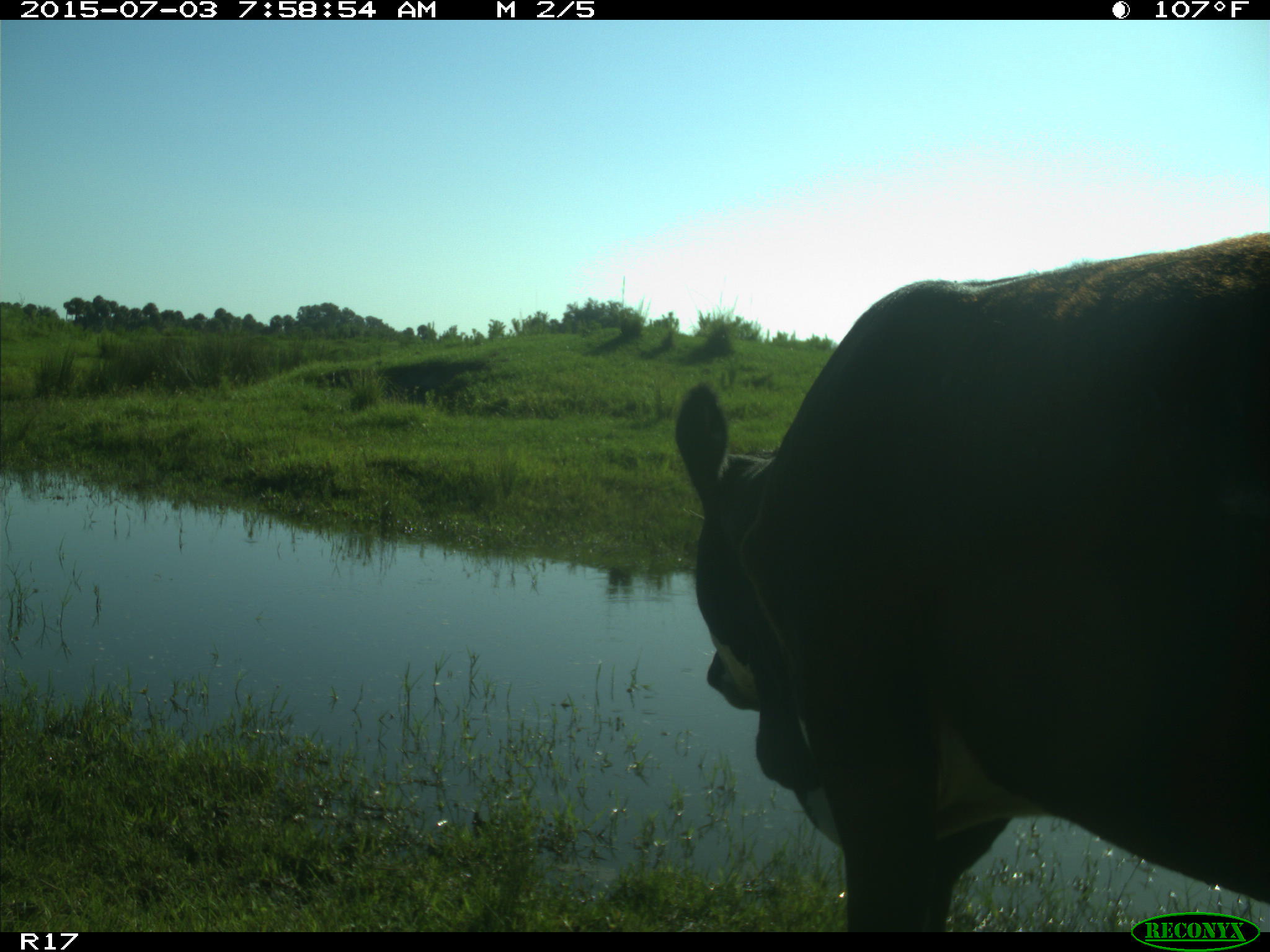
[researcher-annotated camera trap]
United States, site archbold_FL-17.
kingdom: Animalia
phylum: Chordata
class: Mammalia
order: Artiodactyla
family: Bovidae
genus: Bos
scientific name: Bos taurus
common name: domestic cow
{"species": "Bos taurus (domestic cow)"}